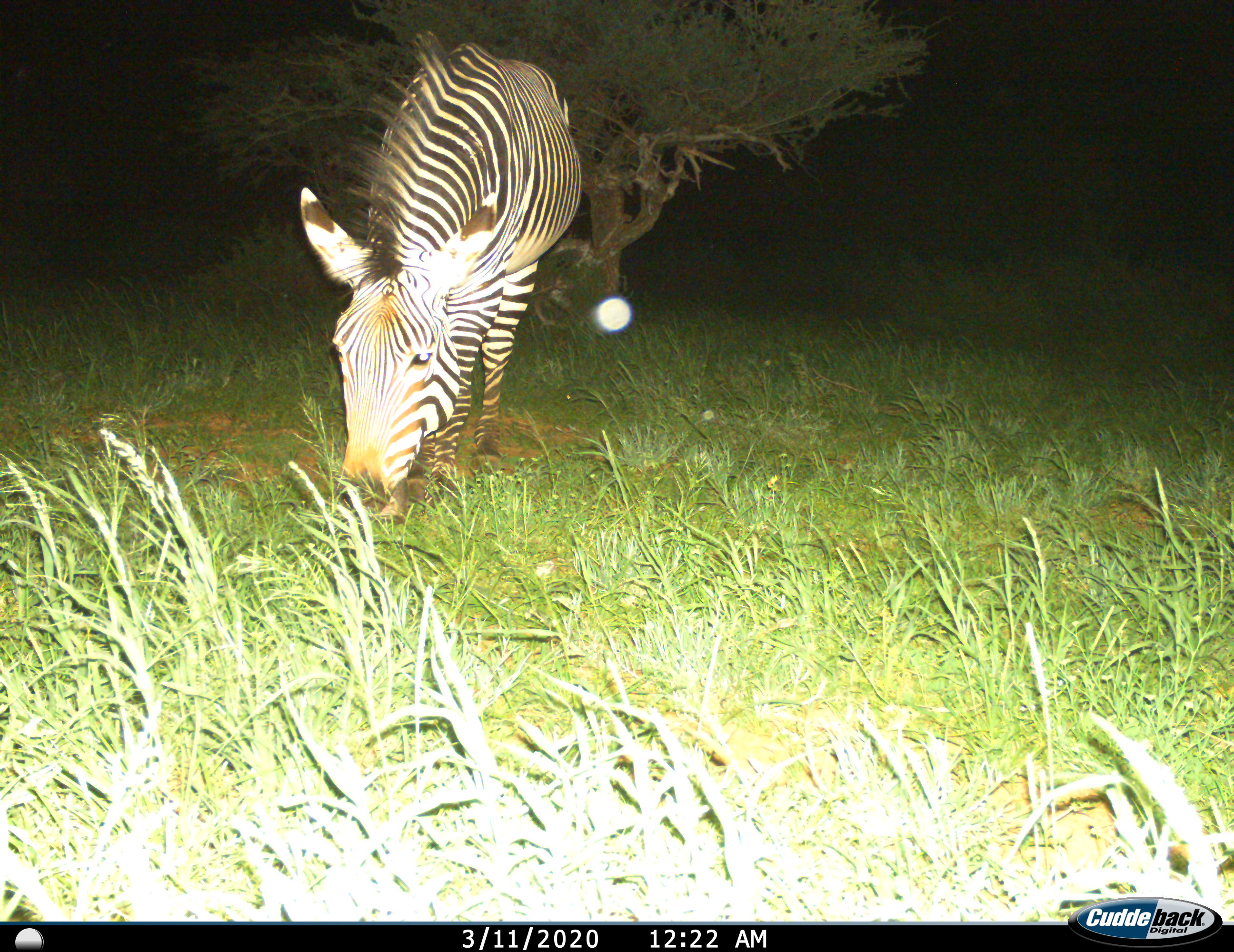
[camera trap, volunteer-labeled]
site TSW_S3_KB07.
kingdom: Animalia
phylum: Chordata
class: Mammalia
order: Perissodactyla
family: Equidae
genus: Equus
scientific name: Equus zebra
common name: mountain zebra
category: zebramountain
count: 1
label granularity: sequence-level